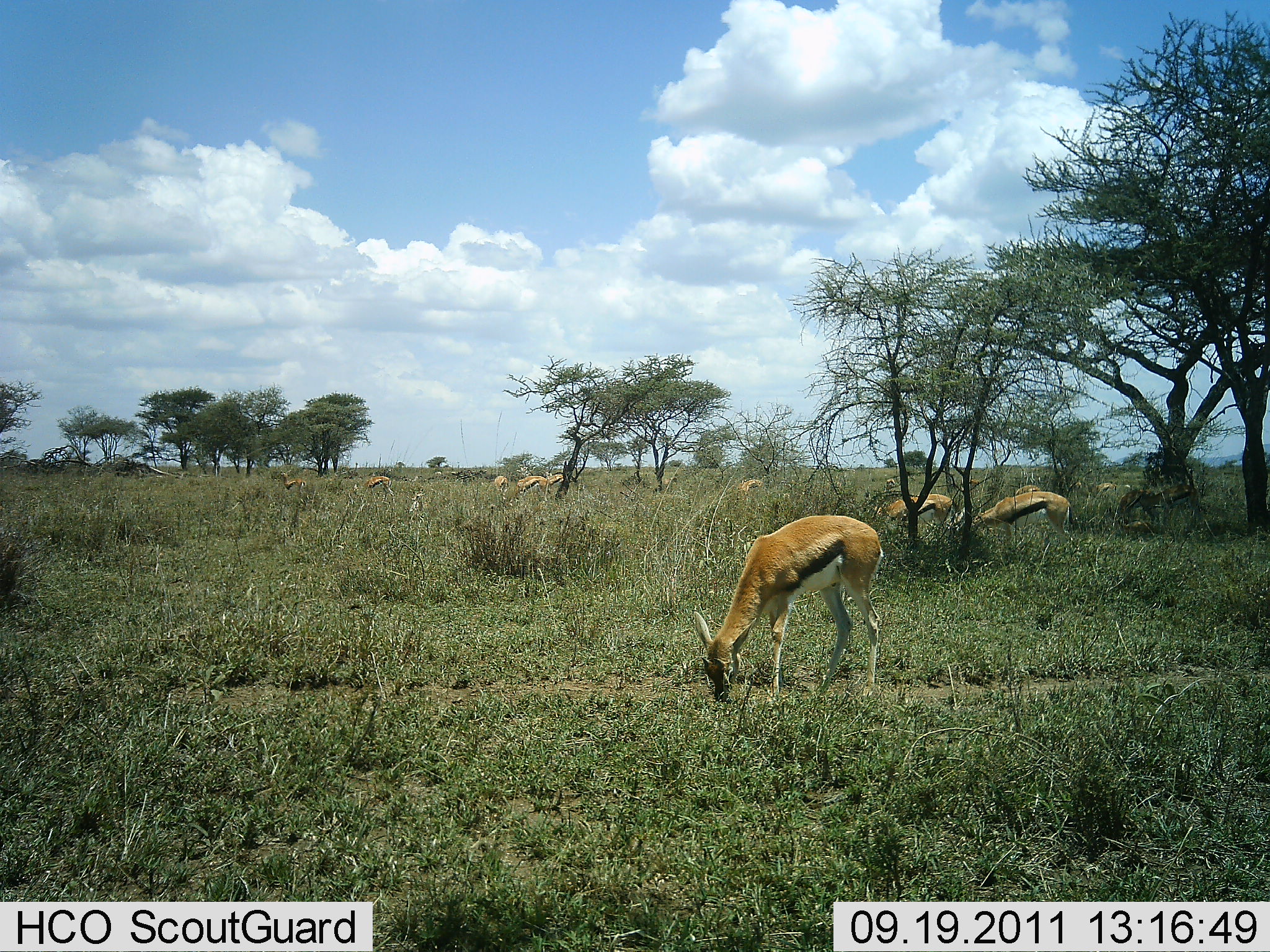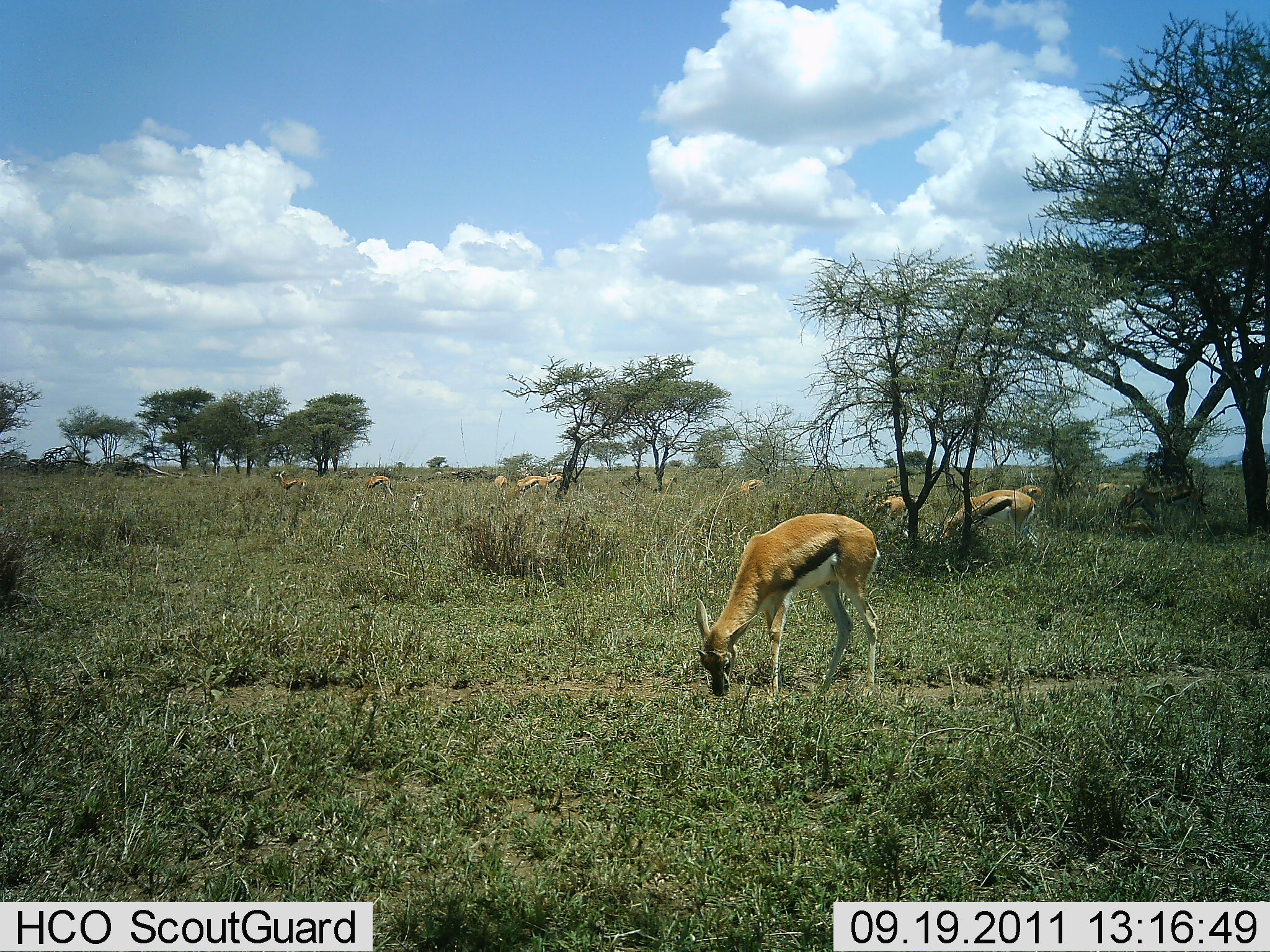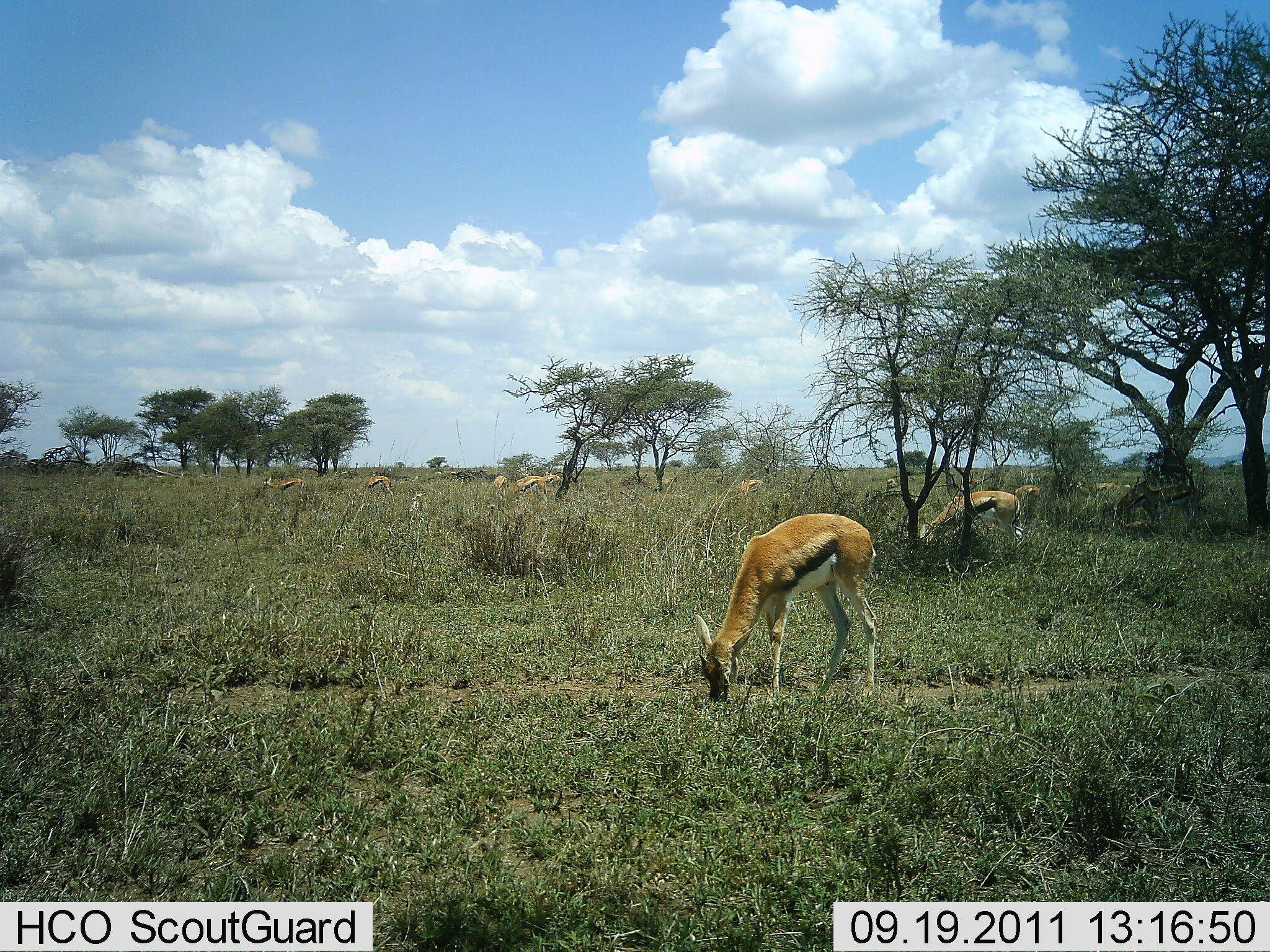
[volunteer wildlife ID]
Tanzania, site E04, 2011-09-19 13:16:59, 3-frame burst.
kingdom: Animalia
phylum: Chordata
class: Mammalia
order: Artiodactyla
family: Bovidae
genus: Eudorcas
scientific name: Eudorcas thomsonii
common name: thomson's gazelle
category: gazellethomsons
Gazellethomsons (thomson's gazelle) (Eudorcas thomsonii), count 11-50. Behavior (volunteer vote fractions): standing 30%, resting 10%, moving 20%, interacting 0%. Young present (vote fraction): 0%. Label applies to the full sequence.